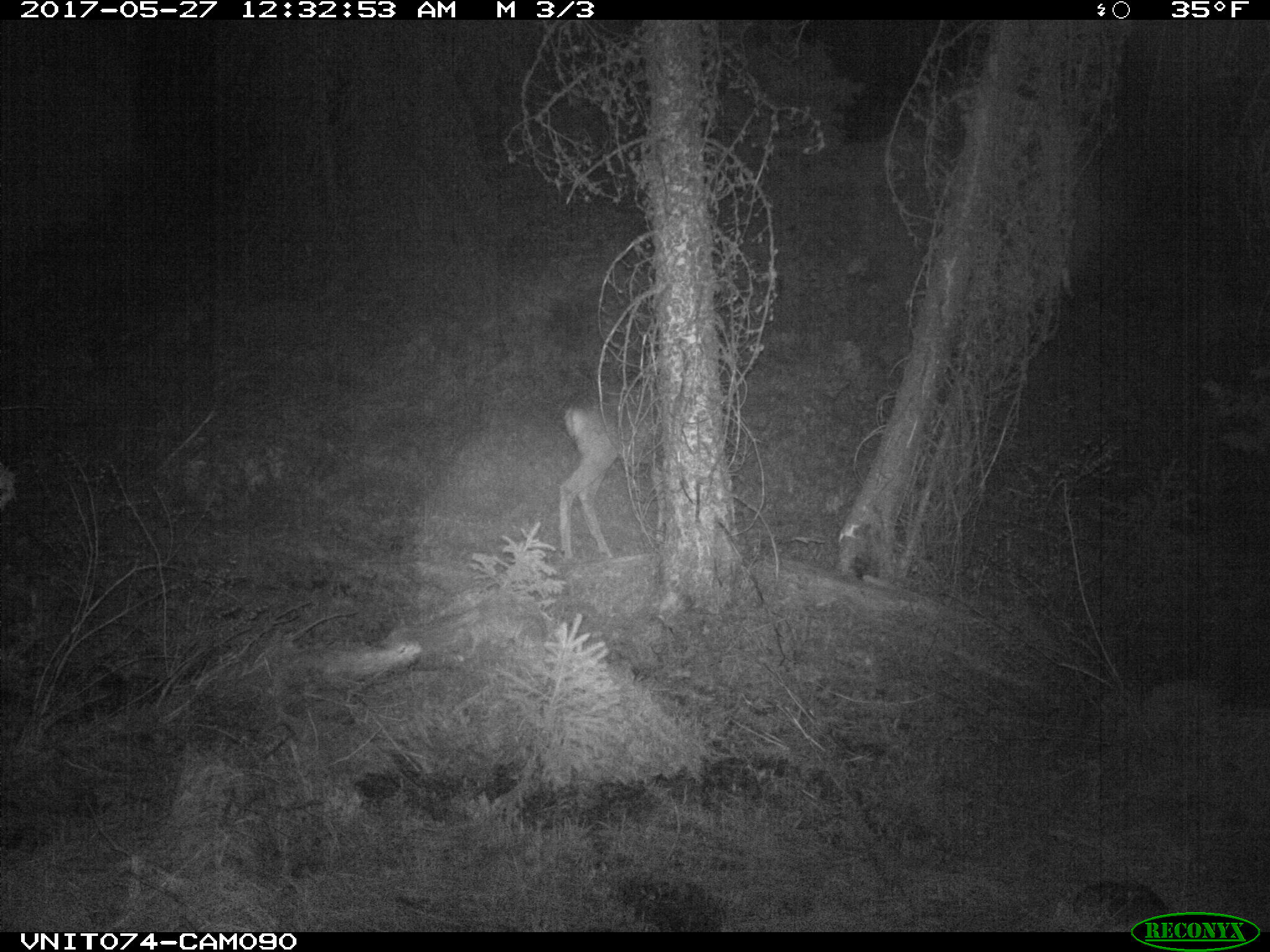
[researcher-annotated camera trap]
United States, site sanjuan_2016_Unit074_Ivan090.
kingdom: Animalia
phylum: Chordata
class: Mammalia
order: Artiodactyla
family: Cervidae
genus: Odocoileus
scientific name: Odocoileus hemionus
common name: mule deer